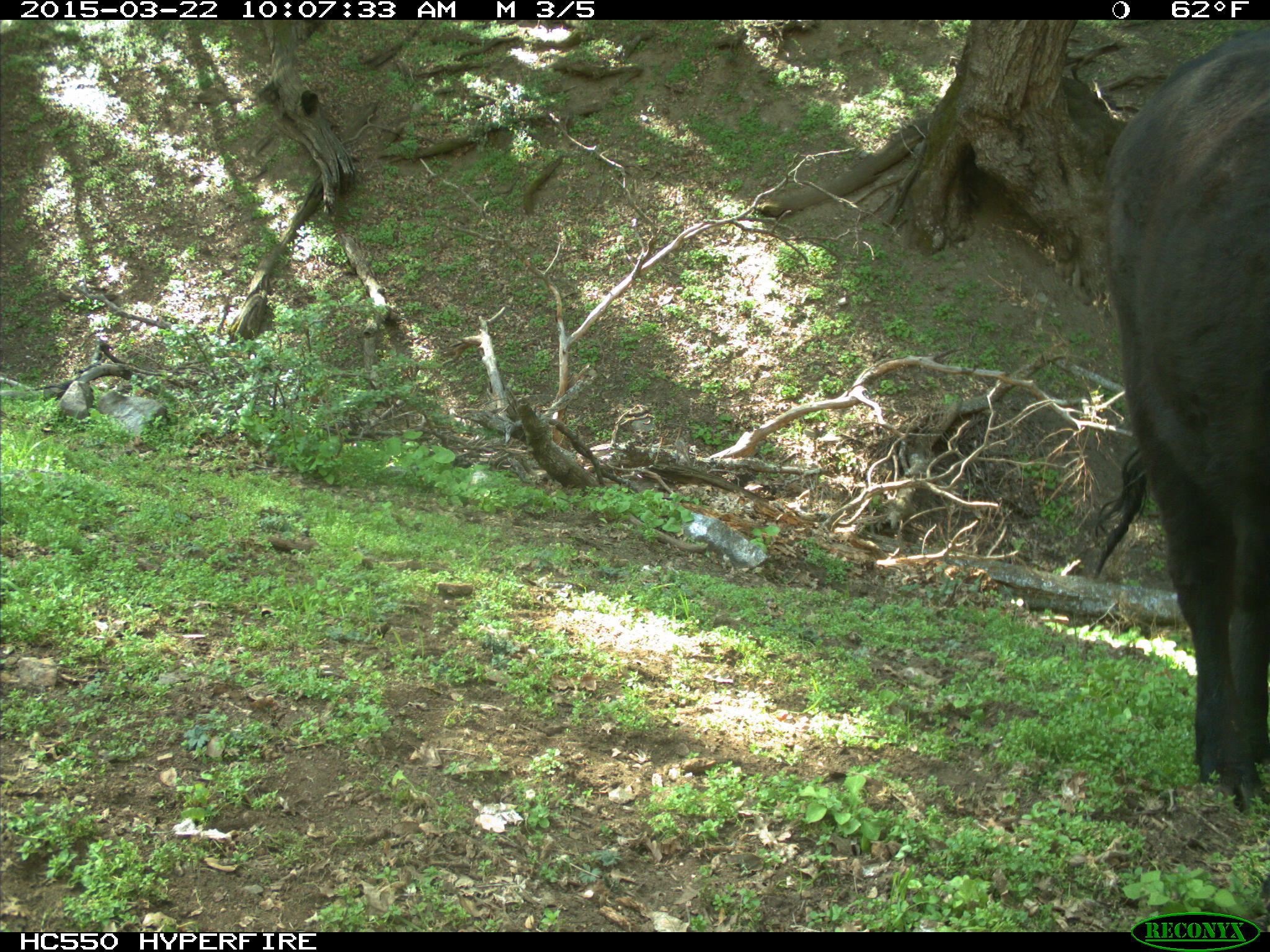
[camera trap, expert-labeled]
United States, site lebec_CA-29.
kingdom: Animalia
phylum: Chordata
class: Mammalia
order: Artiodactyla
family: Bovidae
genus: Bos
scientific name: Bos taurus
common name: domestic cow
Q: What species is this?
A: Bos taurus (domestic cow).